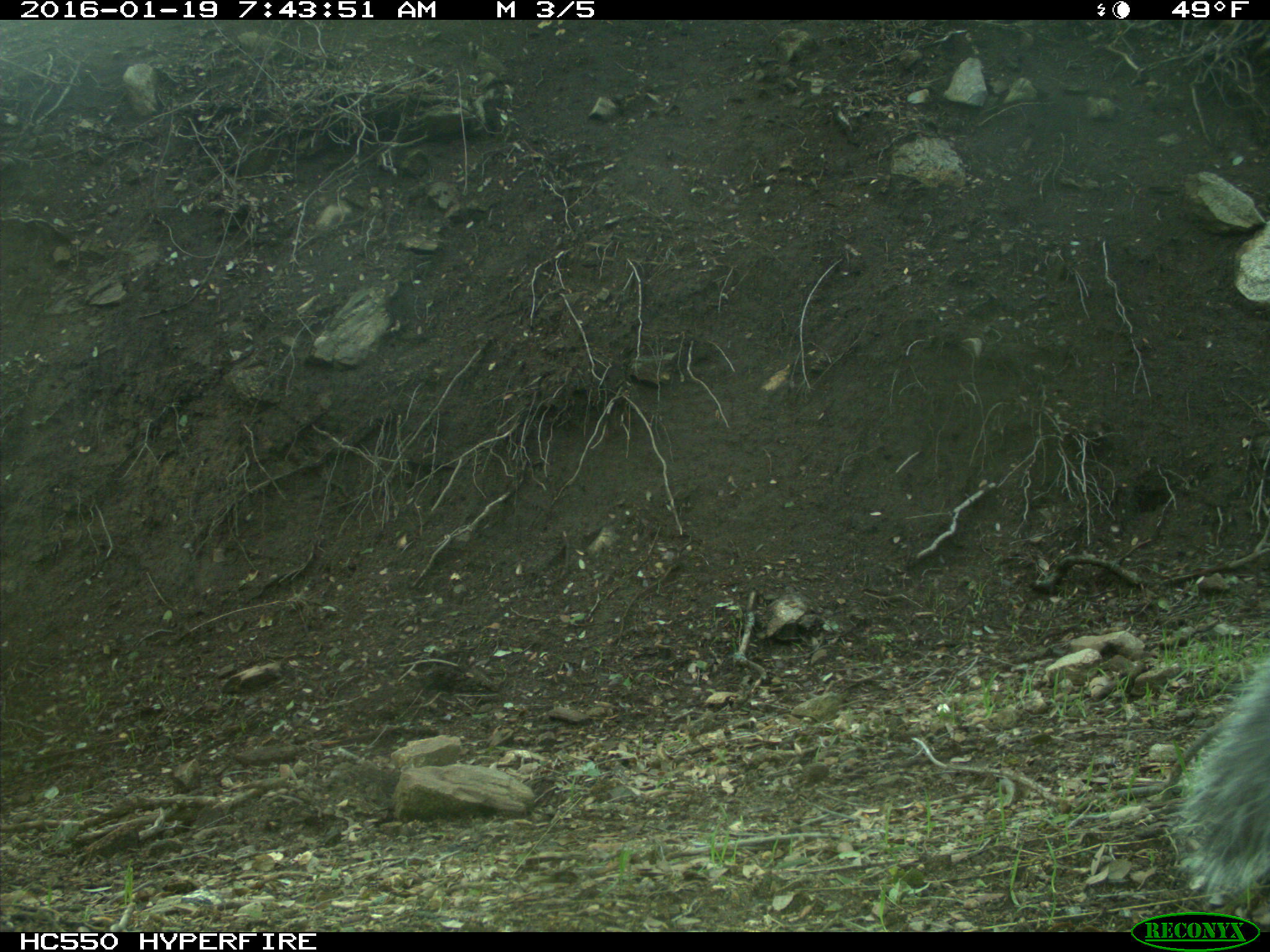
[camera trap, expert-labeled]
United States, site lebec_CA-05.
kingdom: Animalia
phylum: Chordata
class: Mammalia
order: Rodentia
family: Sciuridae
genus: Sciurus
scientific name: Sciurus carolinensis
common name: eastern gray squirrel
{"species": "Sciurus carolinensis (eastern gray squirrel)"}